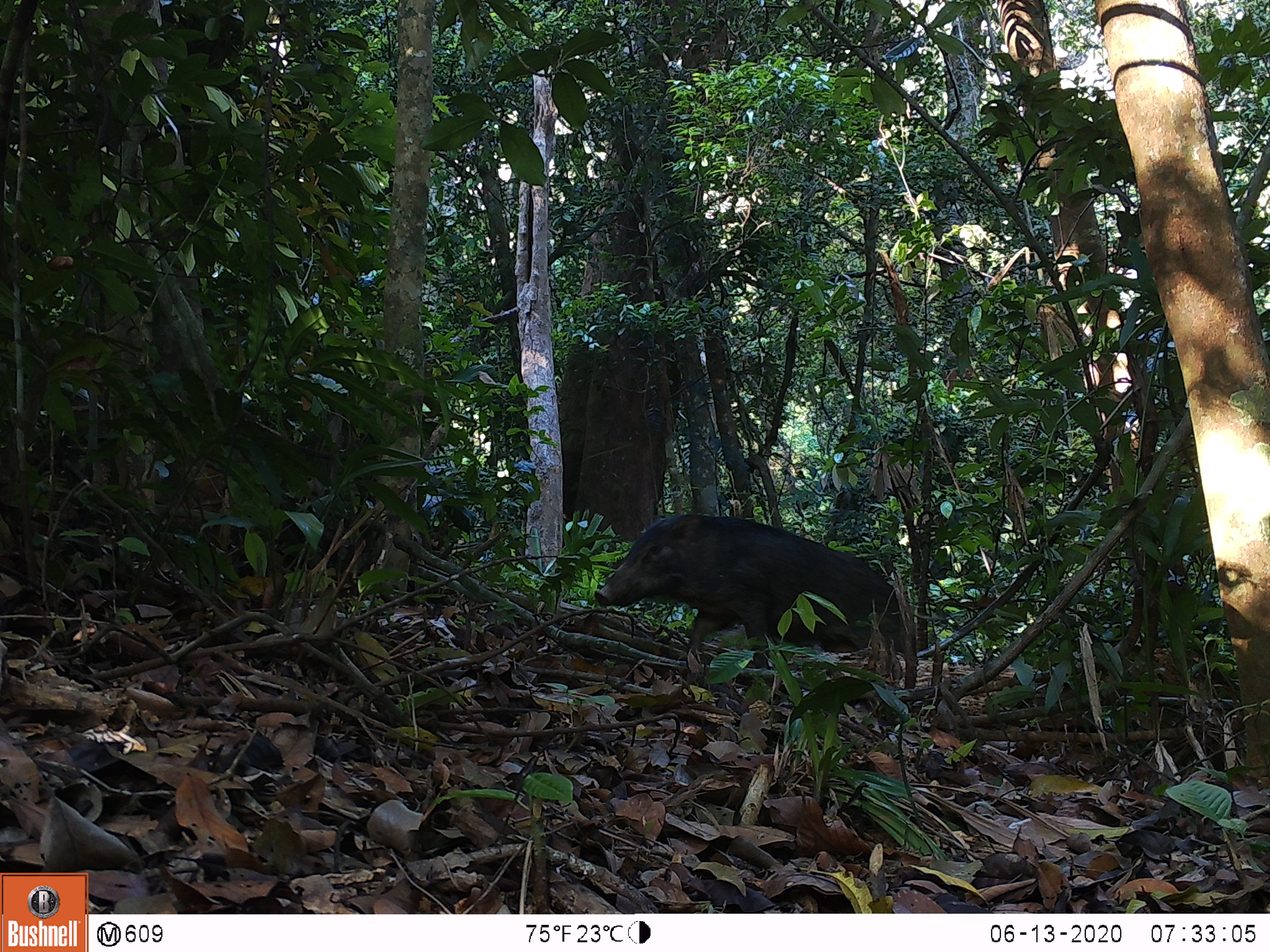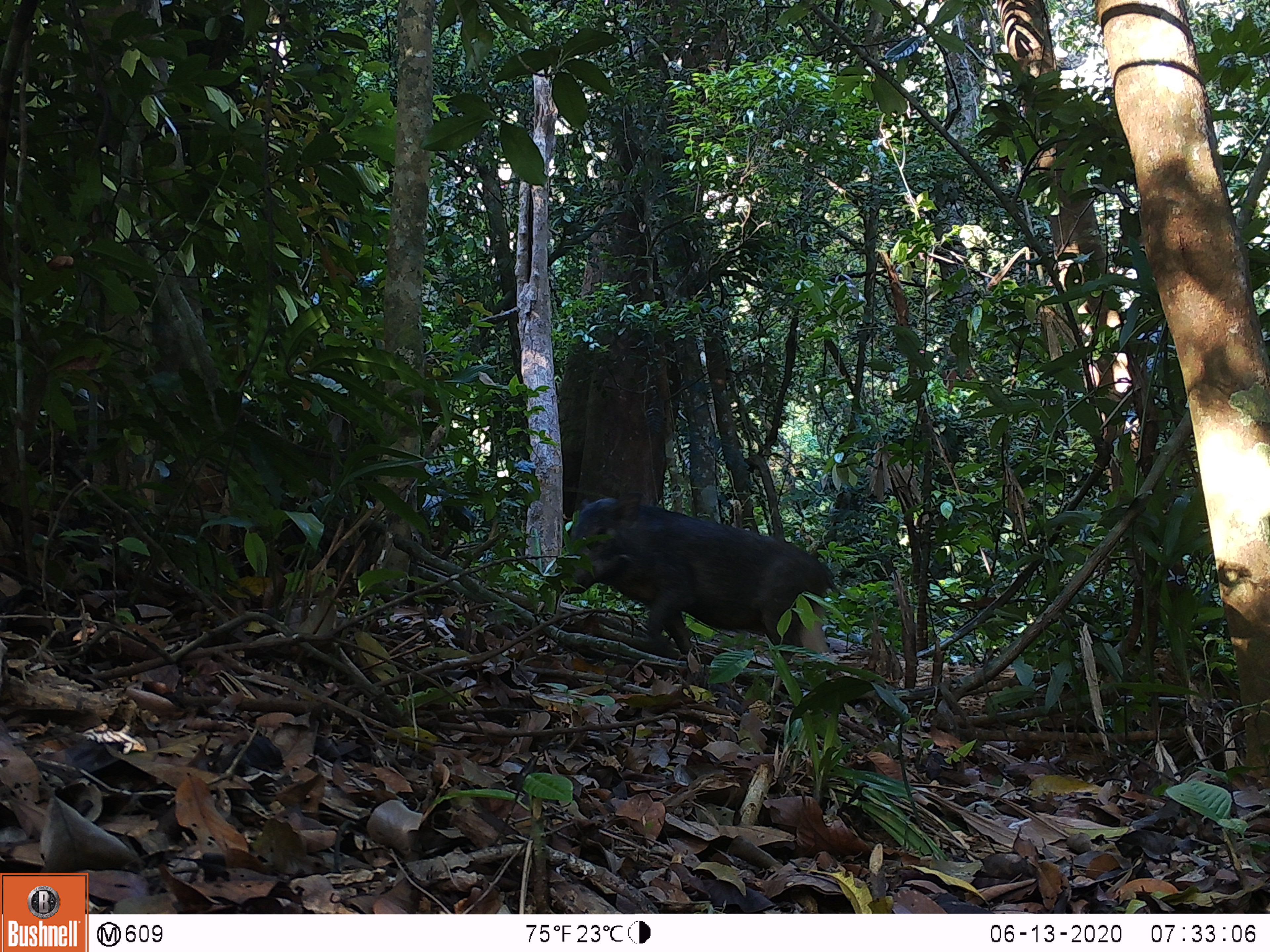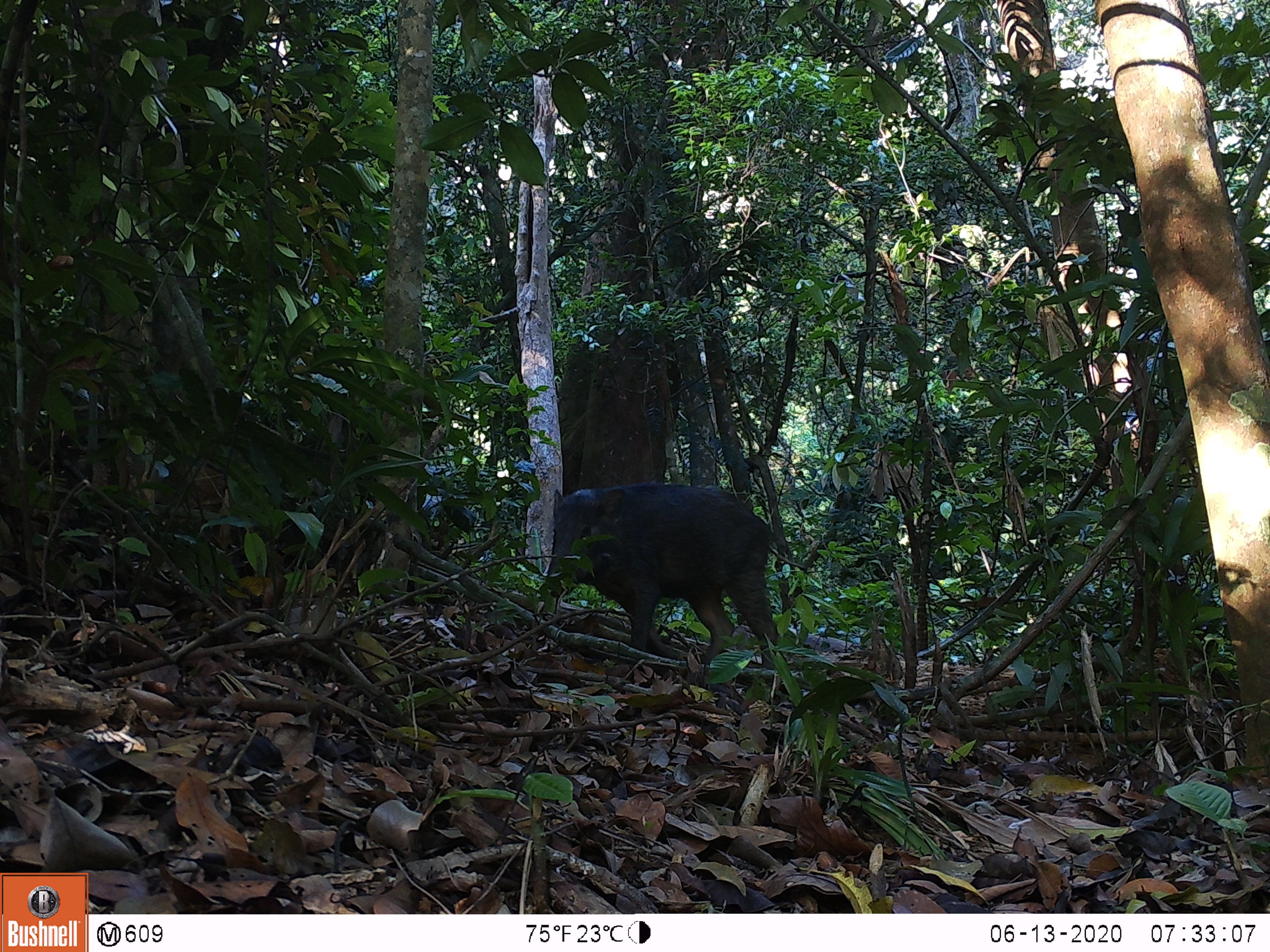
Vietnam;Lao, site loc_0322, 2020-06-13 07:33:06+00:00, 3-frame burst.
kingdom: Animalia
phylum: Chordata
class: Mammalia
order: Artiodactyla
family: Suidae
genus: Sus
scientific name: Sus scrofa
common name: eurasian wild pig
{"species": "eurasian wild pig (Sus scrofa)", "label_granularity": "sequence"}